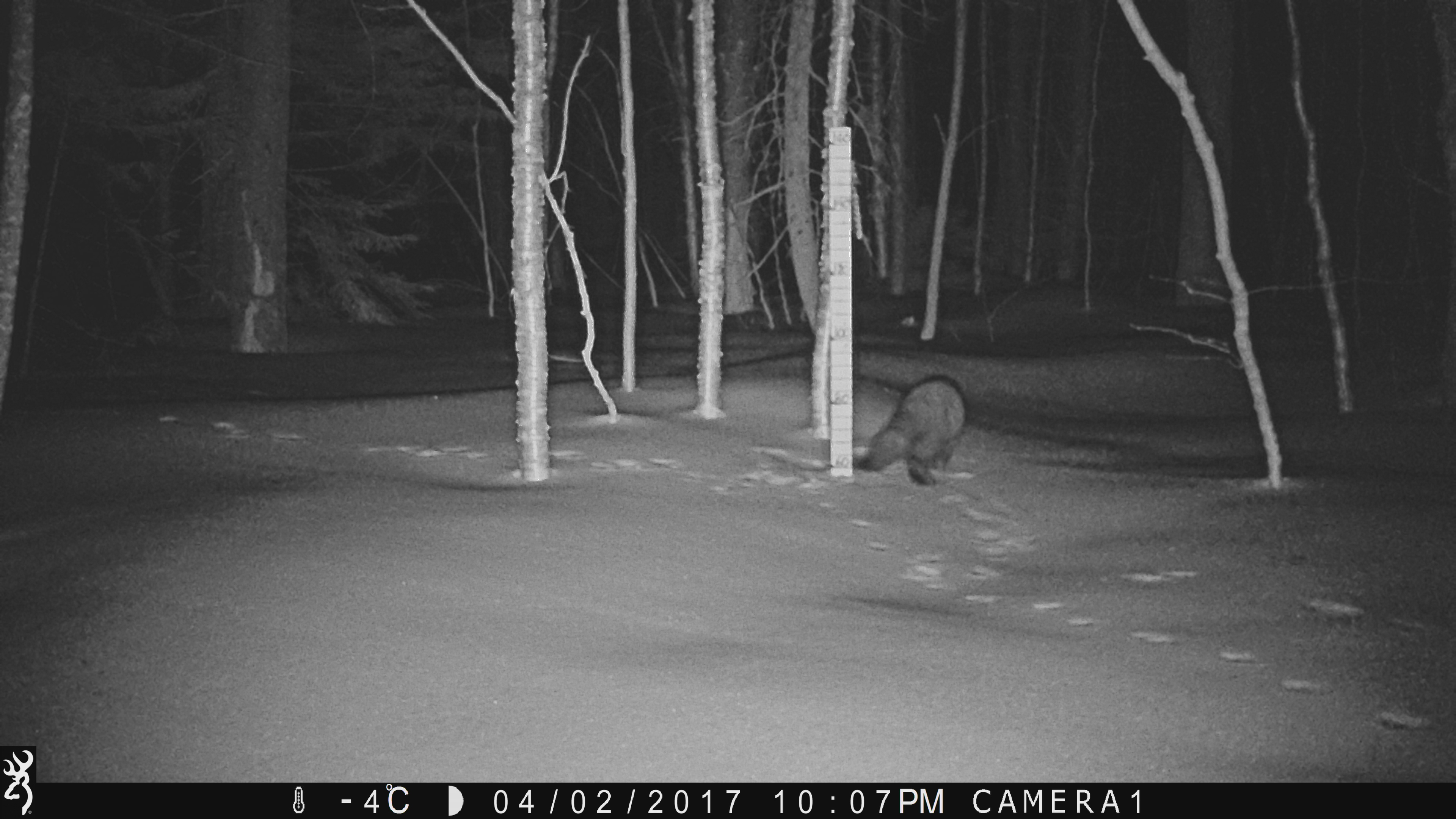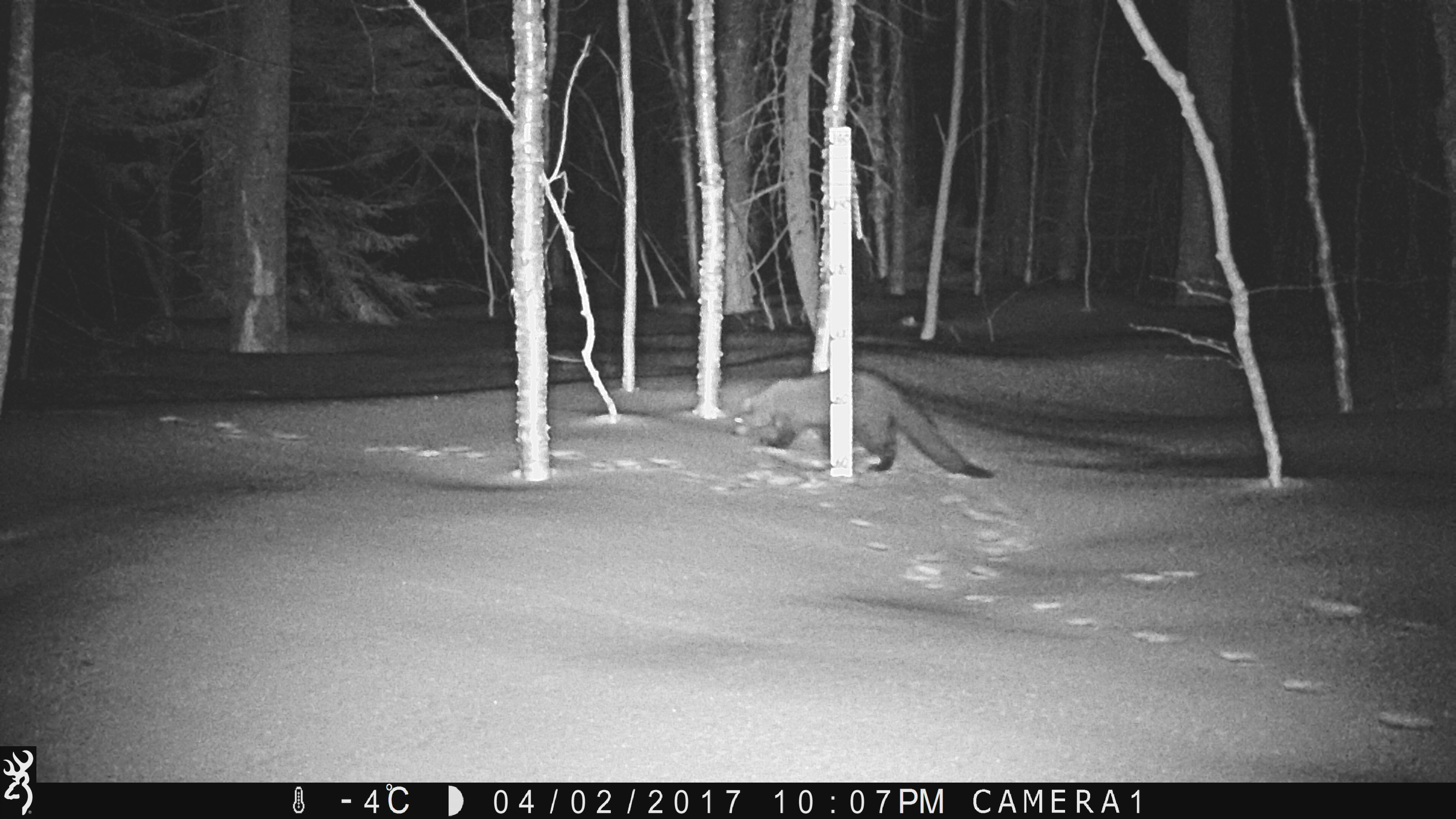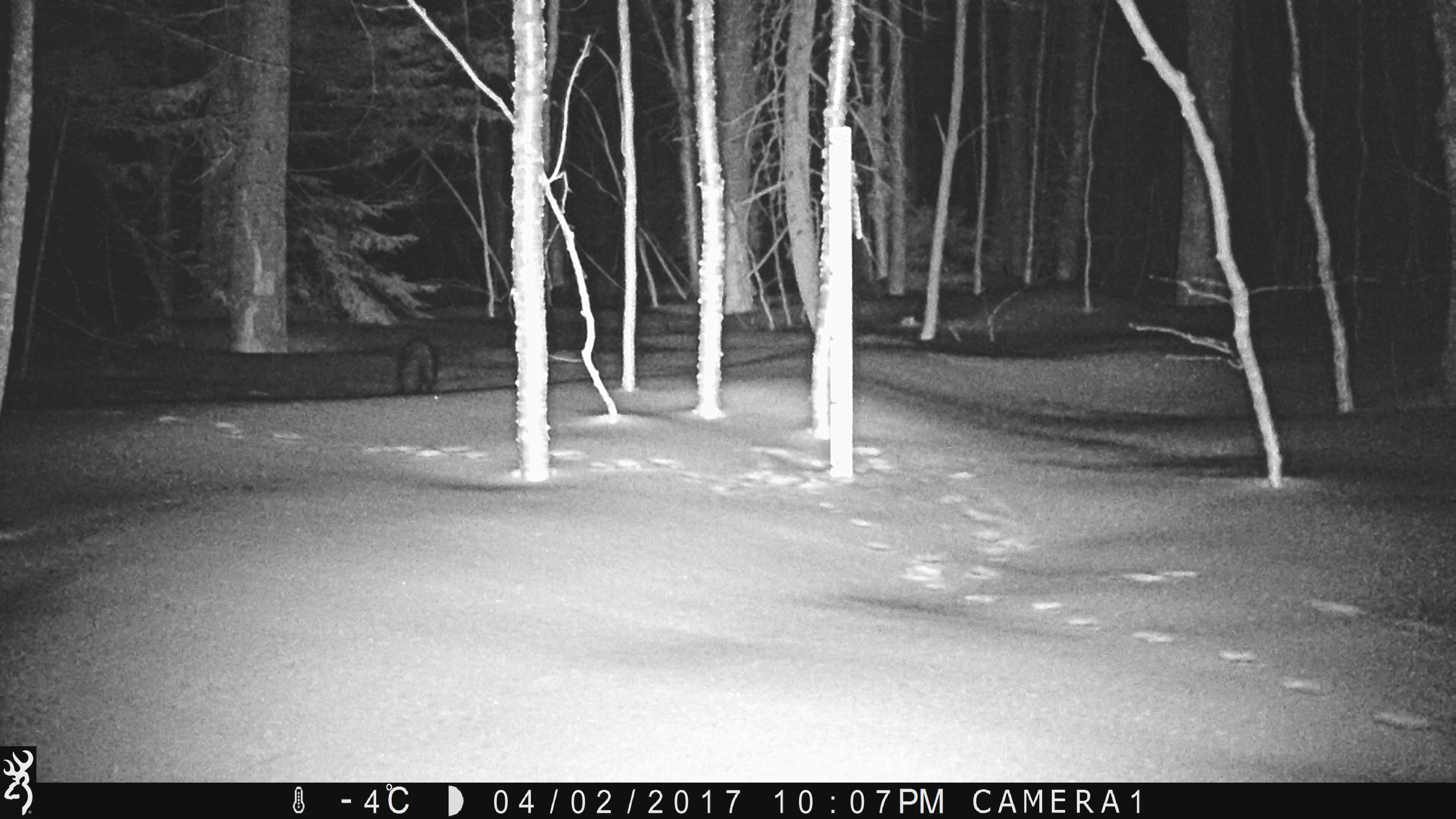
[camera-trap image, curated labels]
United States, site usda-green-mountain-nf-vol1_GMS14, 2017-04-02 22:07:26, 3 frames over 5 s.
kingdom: Animalia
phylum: Chordata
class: Mammalia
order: Carnivora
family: Mustelidae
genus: Pekania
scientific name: Pekania pennanti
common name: fisher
Fisher (Pekania pennanti).